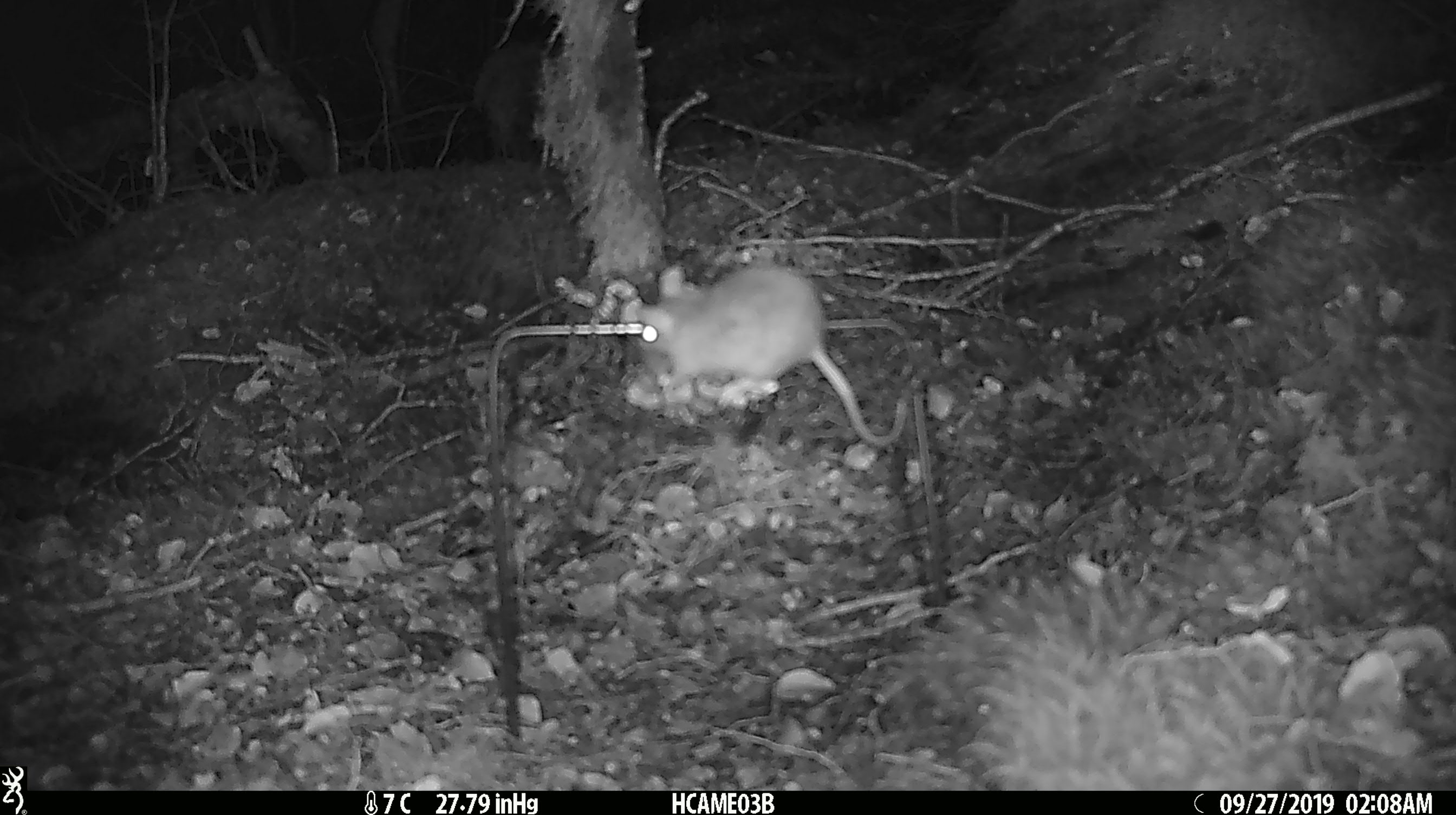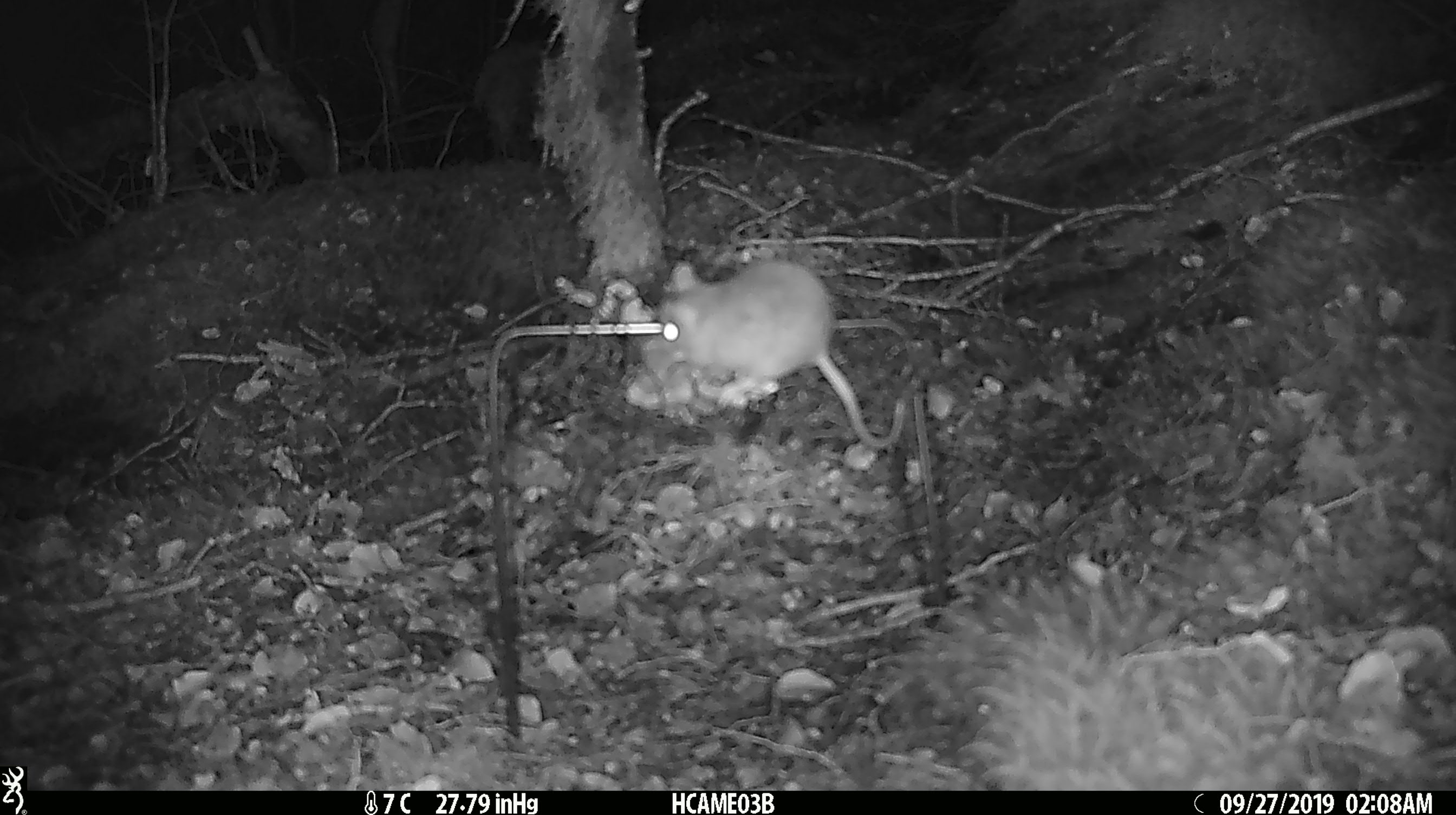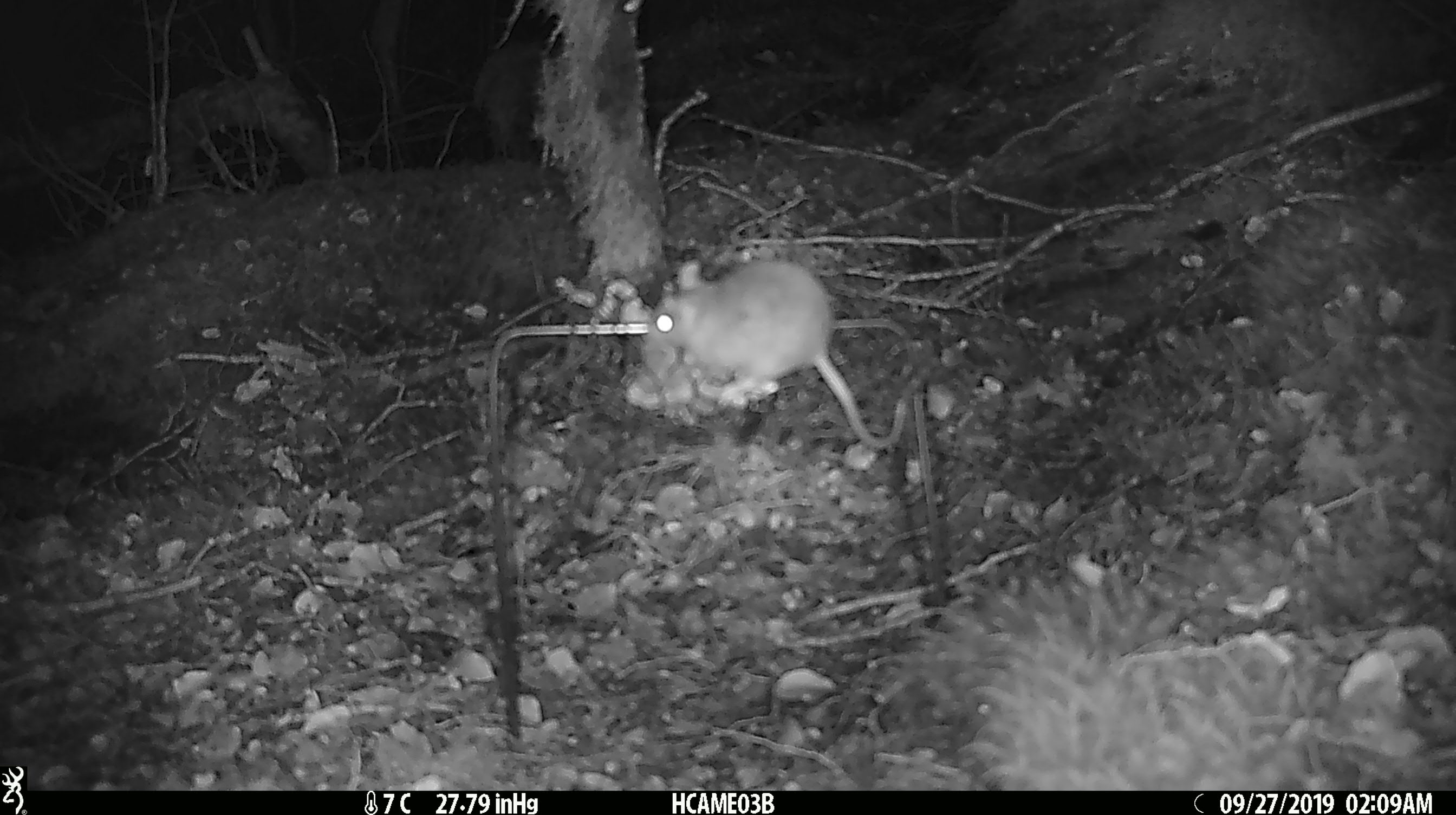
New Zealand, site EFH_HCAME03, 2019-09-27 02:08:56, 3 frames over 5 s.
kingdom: Animalia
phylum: Chordata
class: Mammalia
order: Rodentia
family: Muridae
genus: Mus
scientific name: Mus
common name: mouse